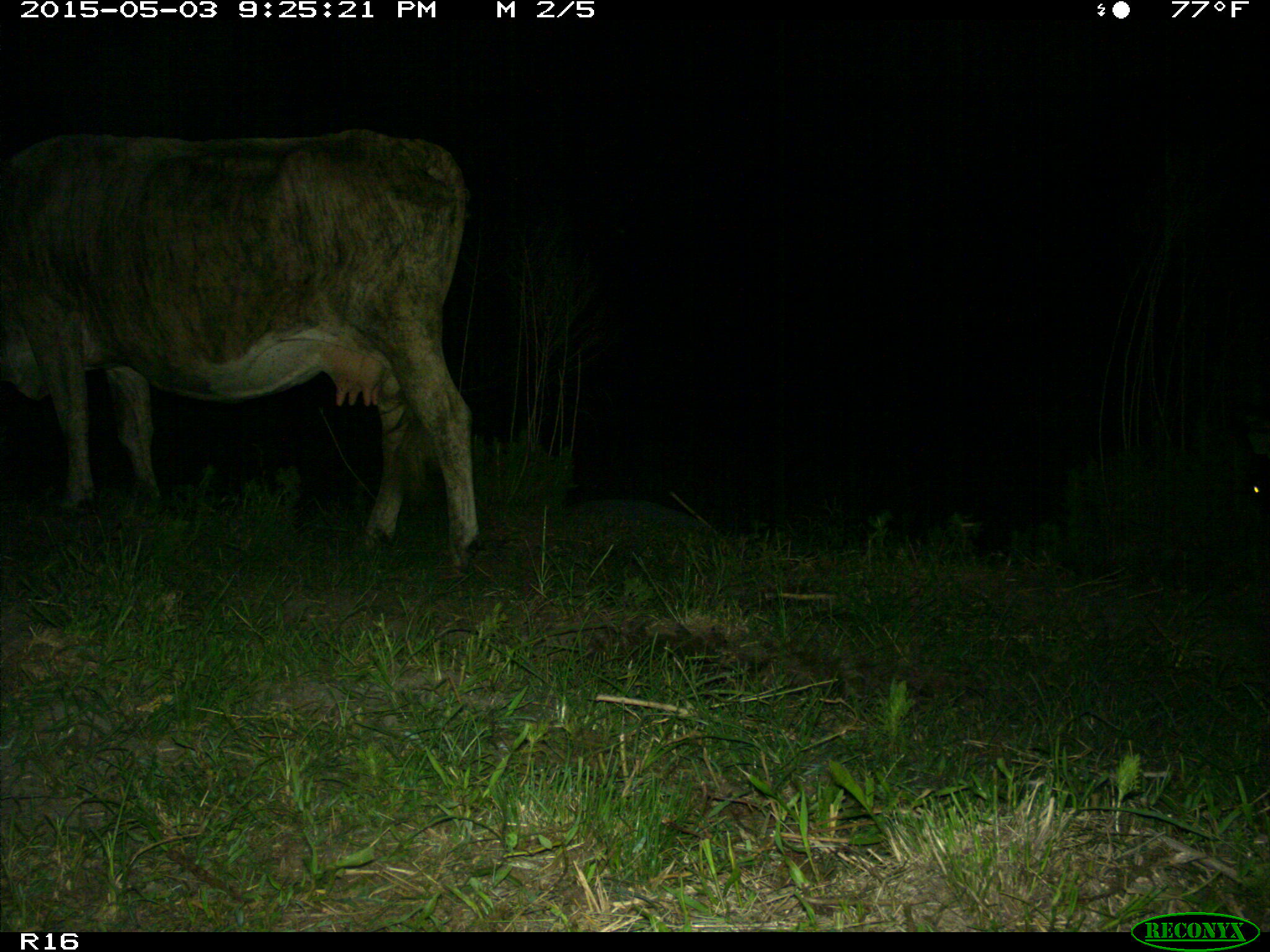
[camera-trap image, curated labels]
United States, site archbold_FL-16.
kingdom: Animalia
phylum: Chordata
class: Mammalia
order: Artiodactyla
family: Bovidae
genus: Bos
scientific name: Bos taurus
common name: domestic cow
Bos taurus (domestic cow).